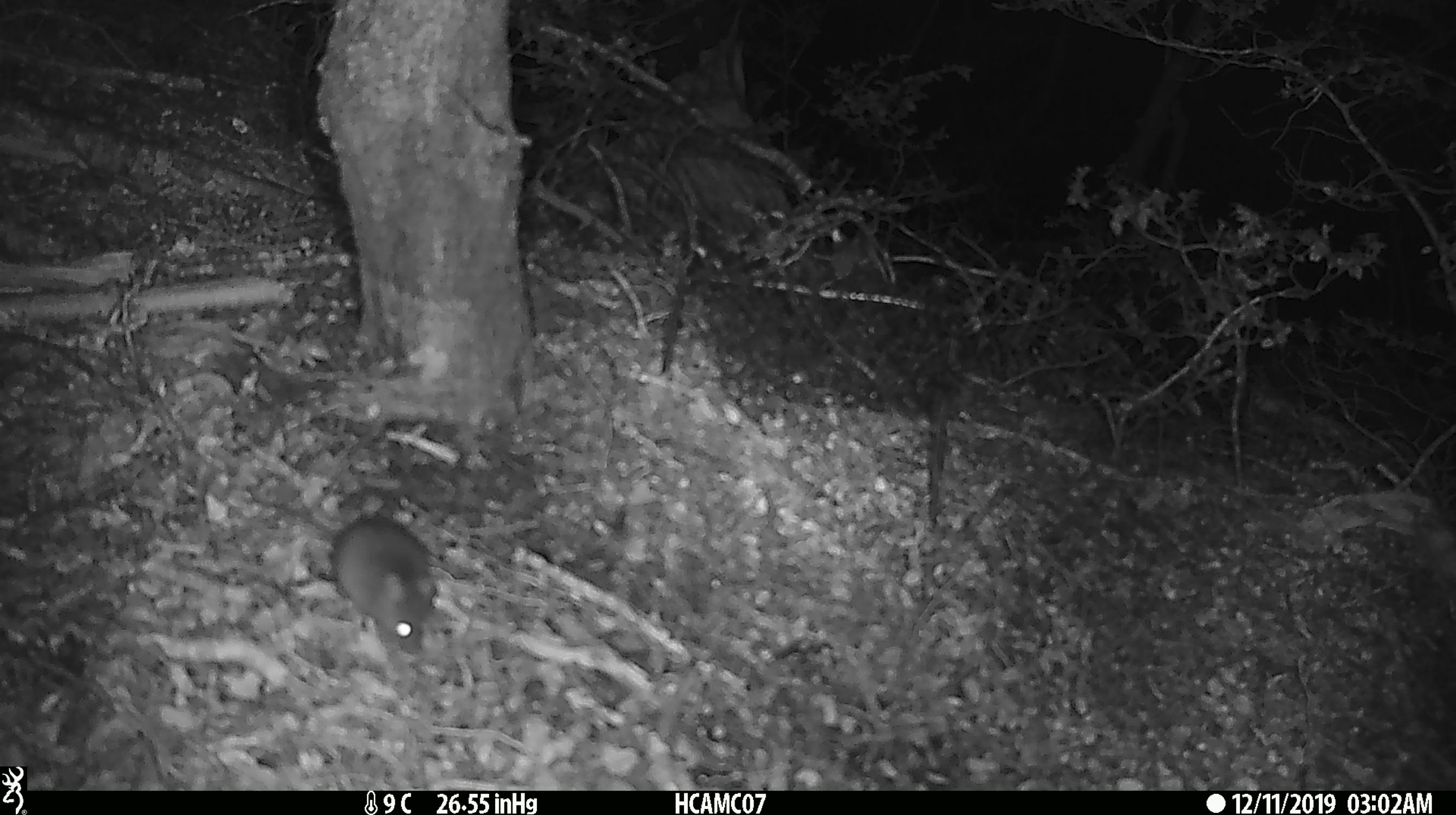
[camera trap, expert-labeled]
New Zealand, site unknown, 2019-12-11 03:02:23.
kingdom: Animalia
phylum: Chordata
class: Mammalia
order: Rodentia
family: Muridae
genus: Mus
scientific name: Mus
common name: mouse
Mouse (Mus).